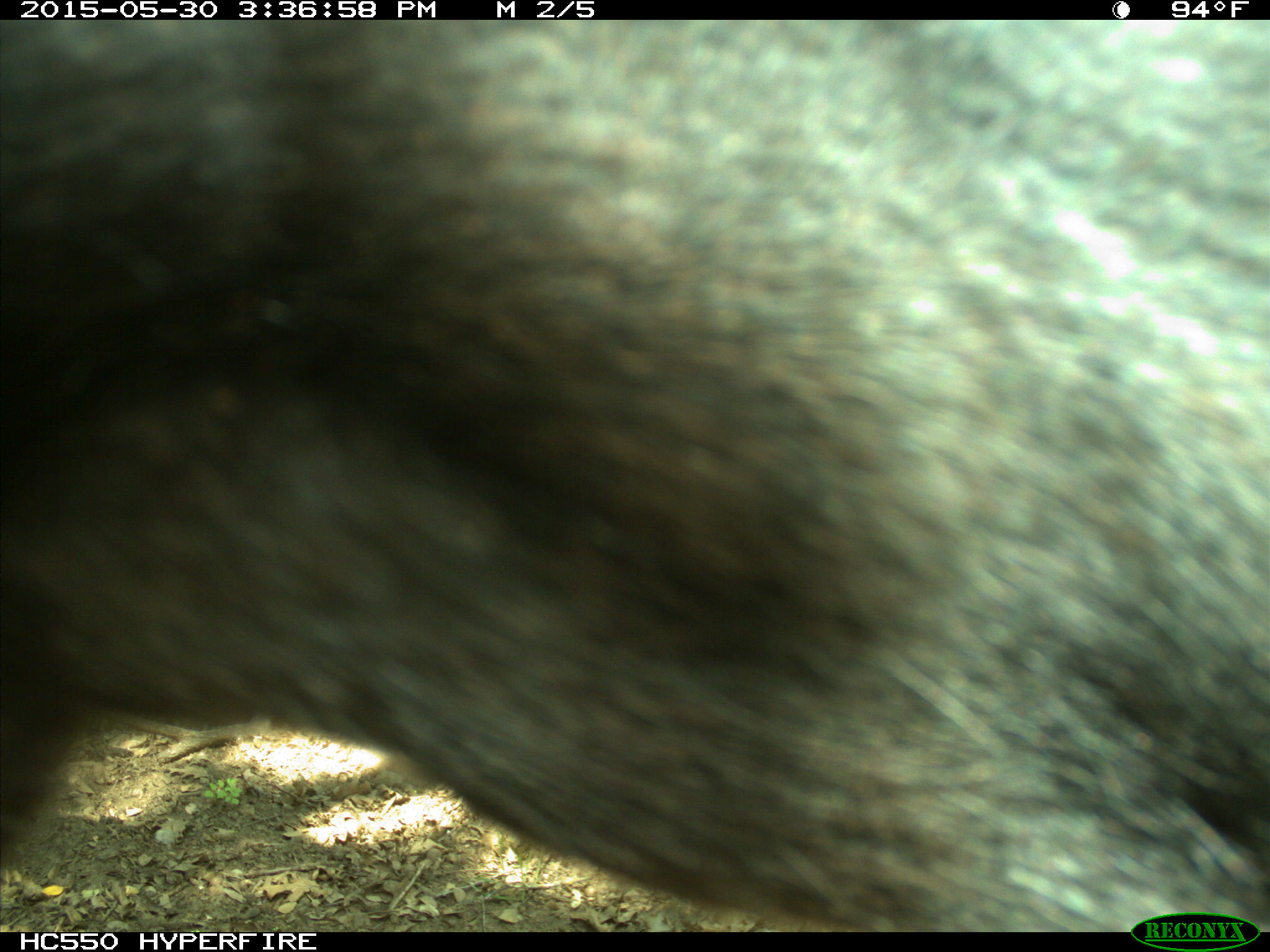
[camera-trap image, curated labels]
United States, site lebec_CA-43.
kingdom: Animalia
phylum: Chordata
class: Mammalia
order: Artiodactyla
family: Bovidae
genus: Bos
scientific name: Bos taurus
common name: domestic cow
Bos taurus (domestic cow).